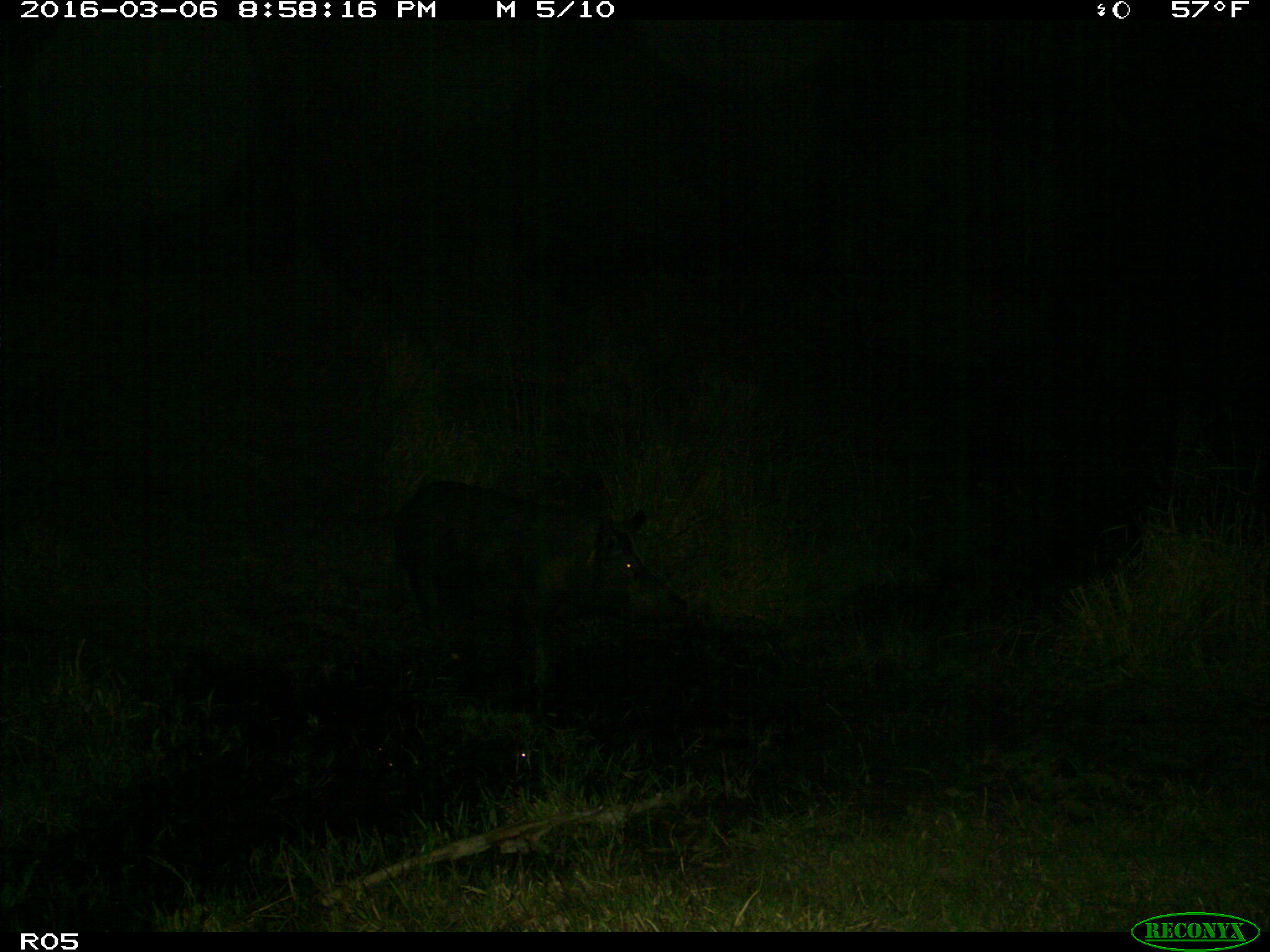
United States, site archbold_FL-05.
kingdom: Animalia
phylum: Chordata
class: Mammalia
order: Artiodactyla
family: Suidae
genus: Sus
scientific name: Sus scrofa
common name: wild boar